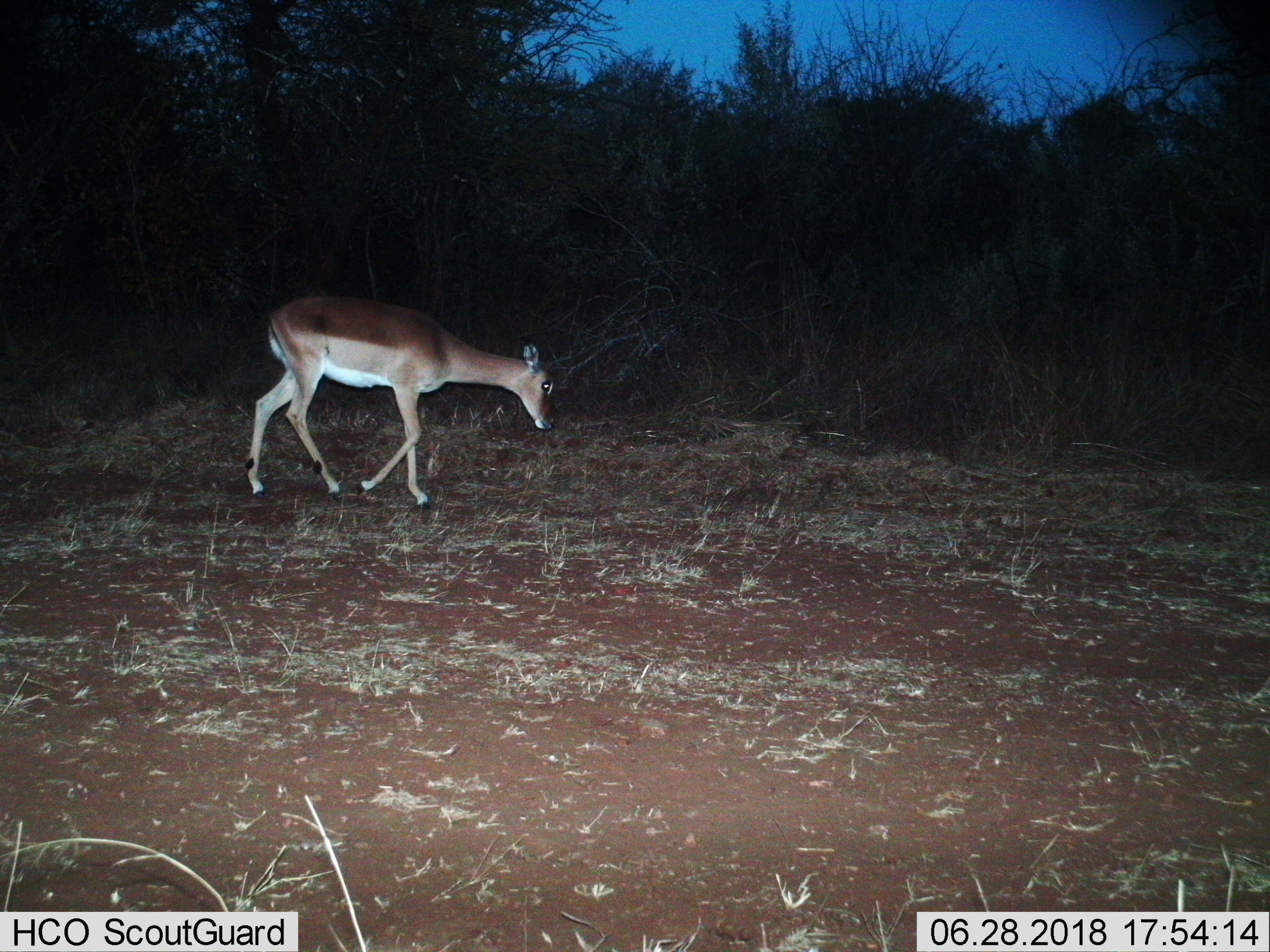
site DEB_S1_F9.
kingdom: Animalia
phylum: Chordata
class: Mammalia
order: Artiodactyla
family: Bovidae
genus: Aepyceros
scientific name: Aepyceros melampus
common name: impala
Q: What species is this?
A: Impala (Aepyceros melampus).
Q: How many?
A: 1.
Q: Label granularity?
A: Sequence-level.